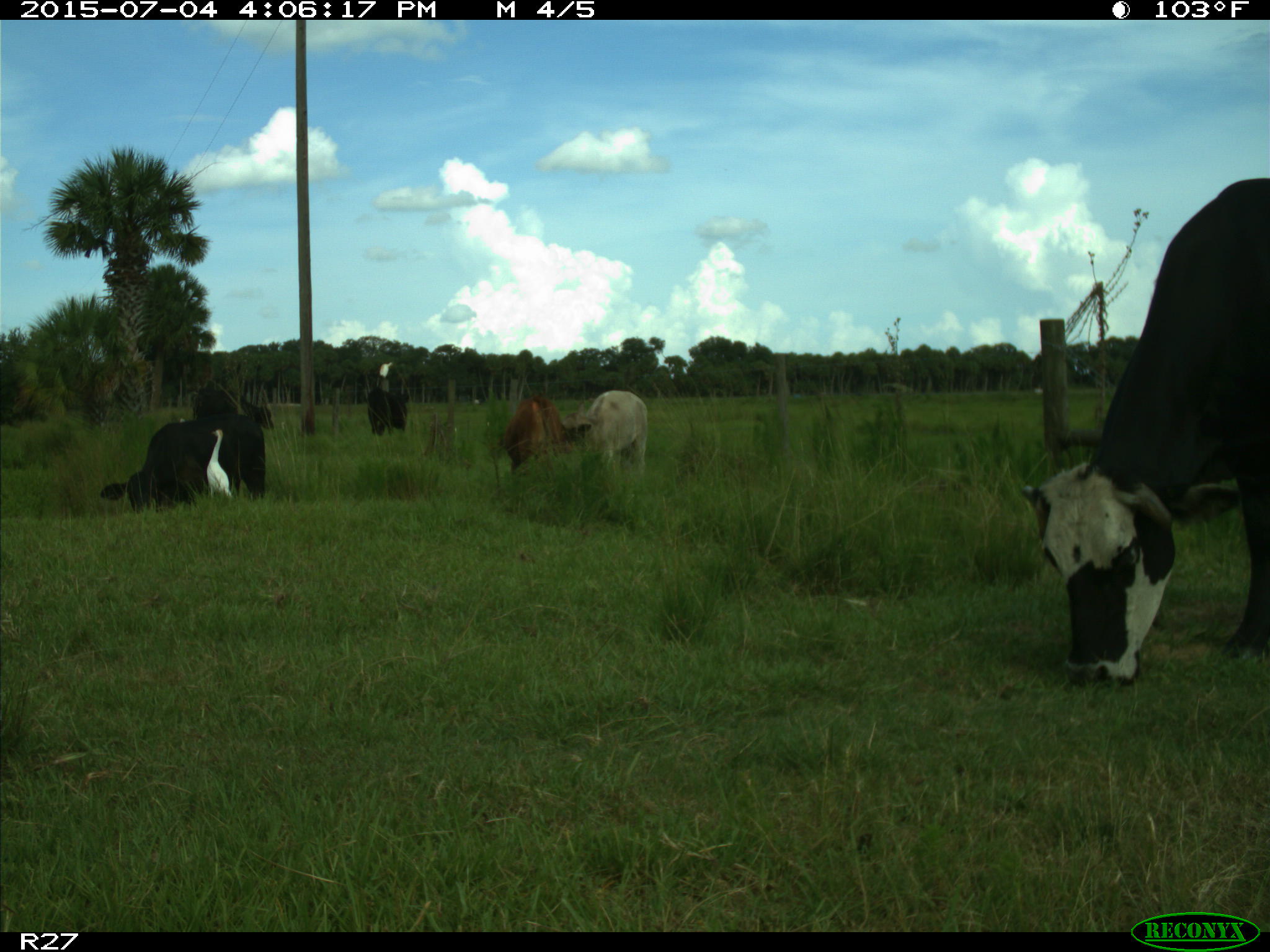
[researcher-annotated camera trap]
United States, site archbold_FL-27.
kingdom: Animalia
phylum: Chordata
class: Mammalia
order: Artiodactyla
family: Bovidae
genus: Bos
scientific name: Bos taurus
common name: domestic cow